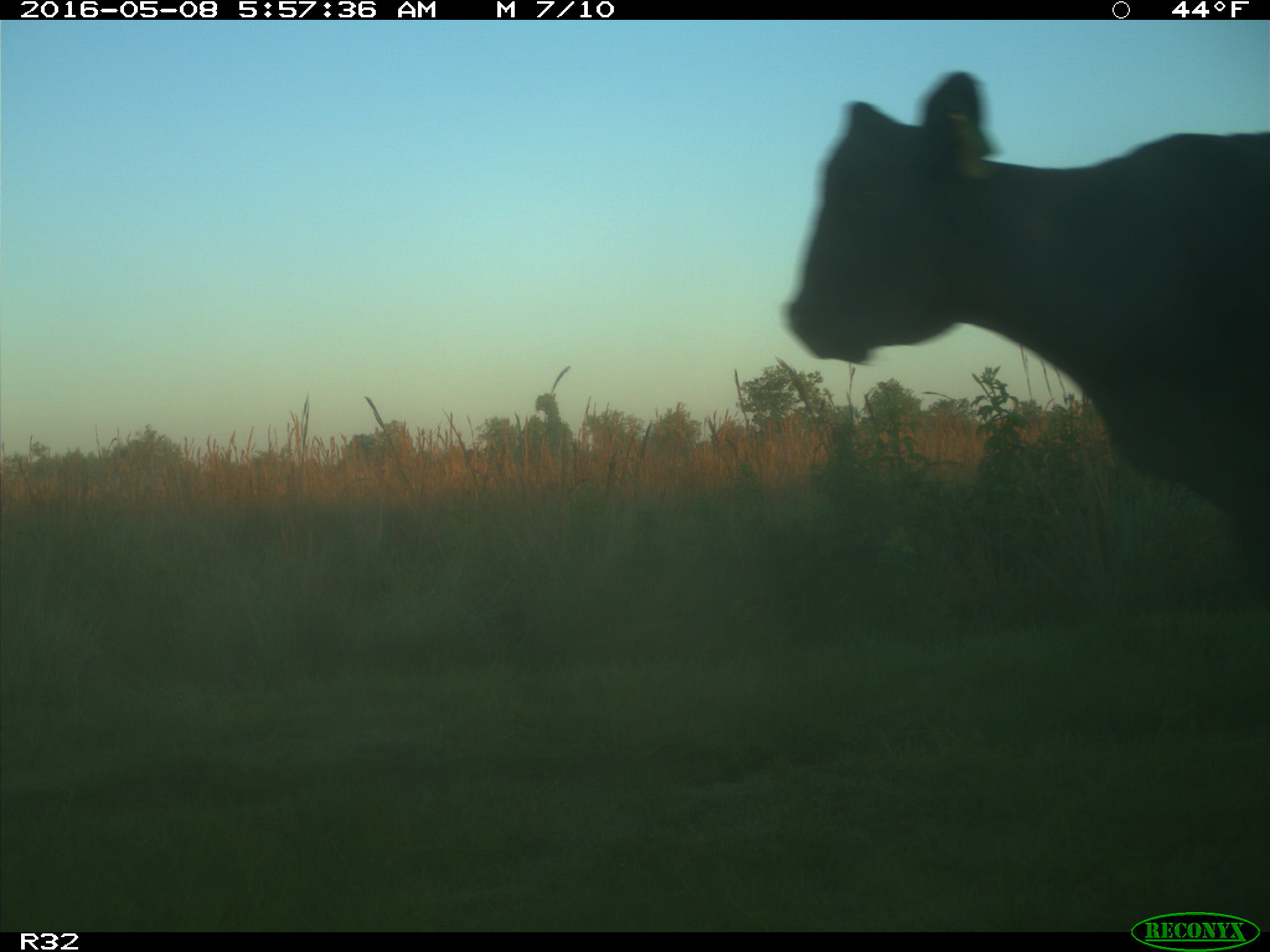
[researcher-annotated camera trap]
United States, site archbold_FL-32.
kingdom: Animalia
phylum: Chordata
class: Mammalia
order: Artiodactyla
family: Bovidae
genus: Bos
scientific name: Bos taurus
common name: domestic cow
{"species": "Bos taurus (domestic cow)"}